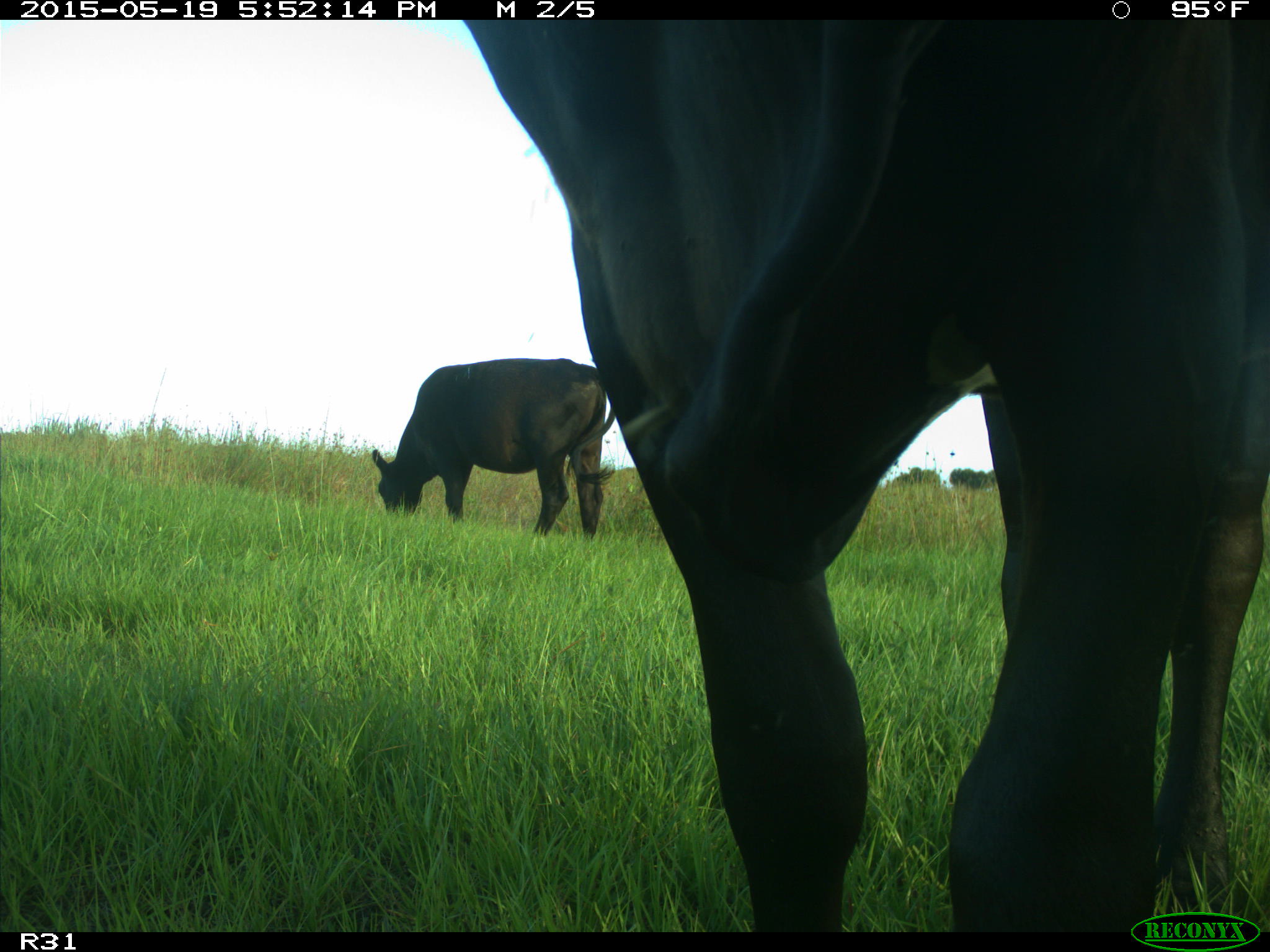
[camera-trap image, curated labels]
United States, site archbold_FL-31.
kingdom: Animalia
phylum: Chordata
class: Mammalia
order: Artiodactyla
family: Bovidae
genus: Bos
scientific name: Bos taurus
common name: domestic cow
Bos taurus (domestic cow).